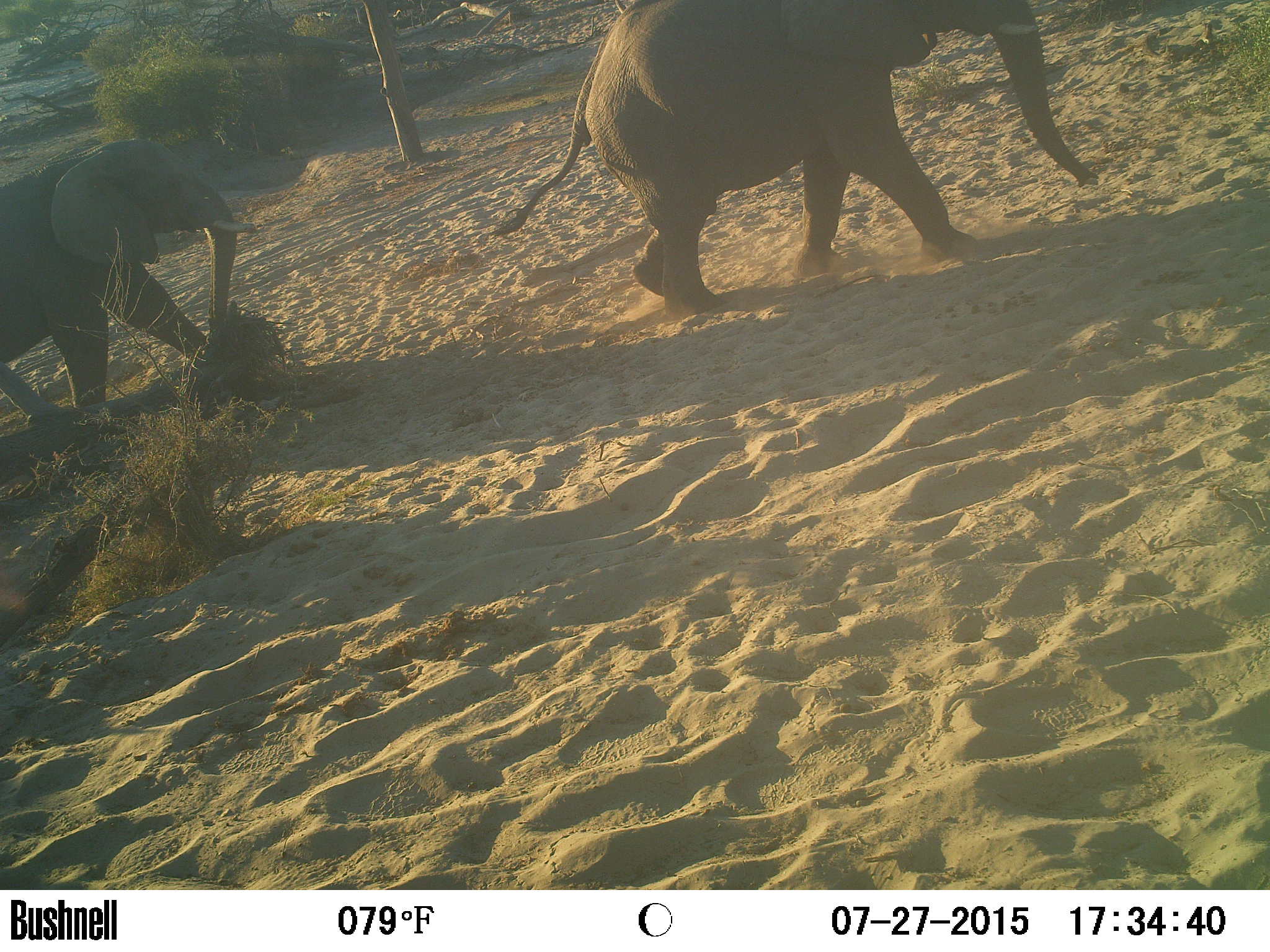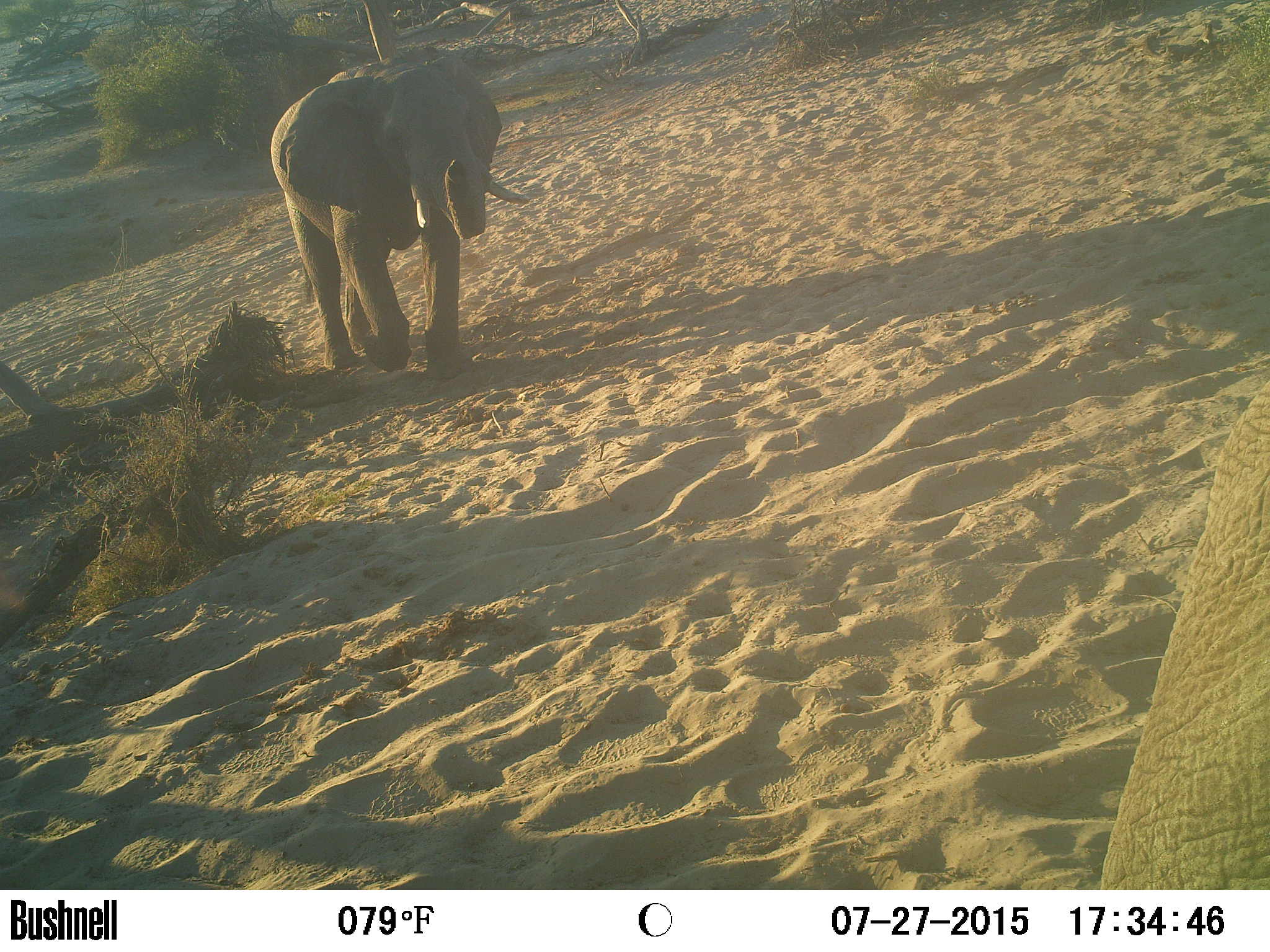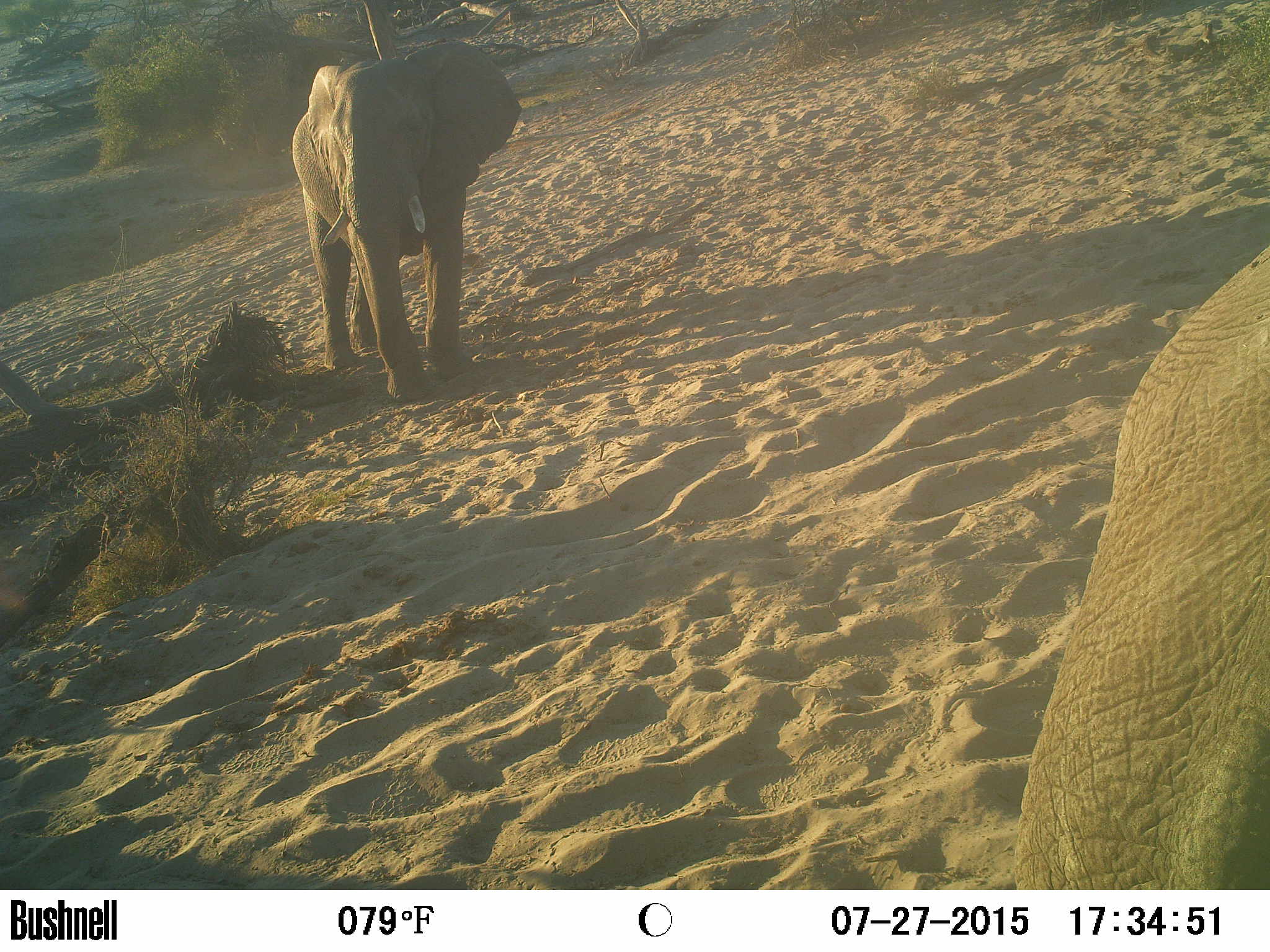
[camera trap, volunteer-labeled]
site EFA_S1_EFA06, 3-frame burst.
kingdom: Animalia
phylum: Chordata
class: Mammalia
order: Proboscidea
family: Elephantidae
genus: Loxodonta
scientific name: Loxodonta africana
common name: african bush elephant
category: elephant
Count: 3.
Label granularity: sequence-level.